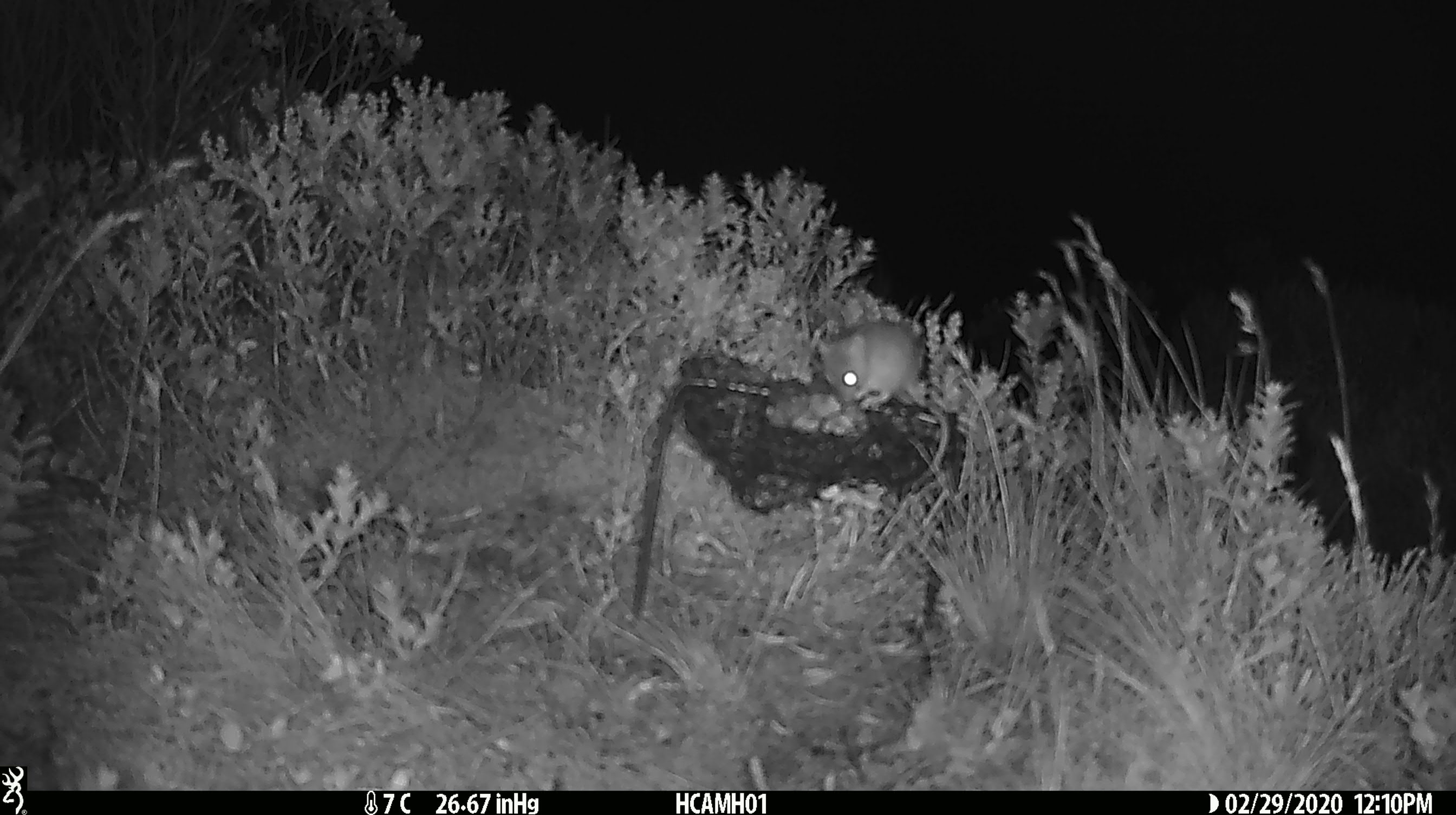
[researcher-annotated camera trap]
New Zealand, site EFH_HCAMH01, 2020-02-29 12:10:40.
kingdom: Animalia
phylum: Chordata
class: Mammalia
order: Rodentia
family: Muridae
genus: Mus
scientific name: Mus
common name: mouse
Mouse (Mus).